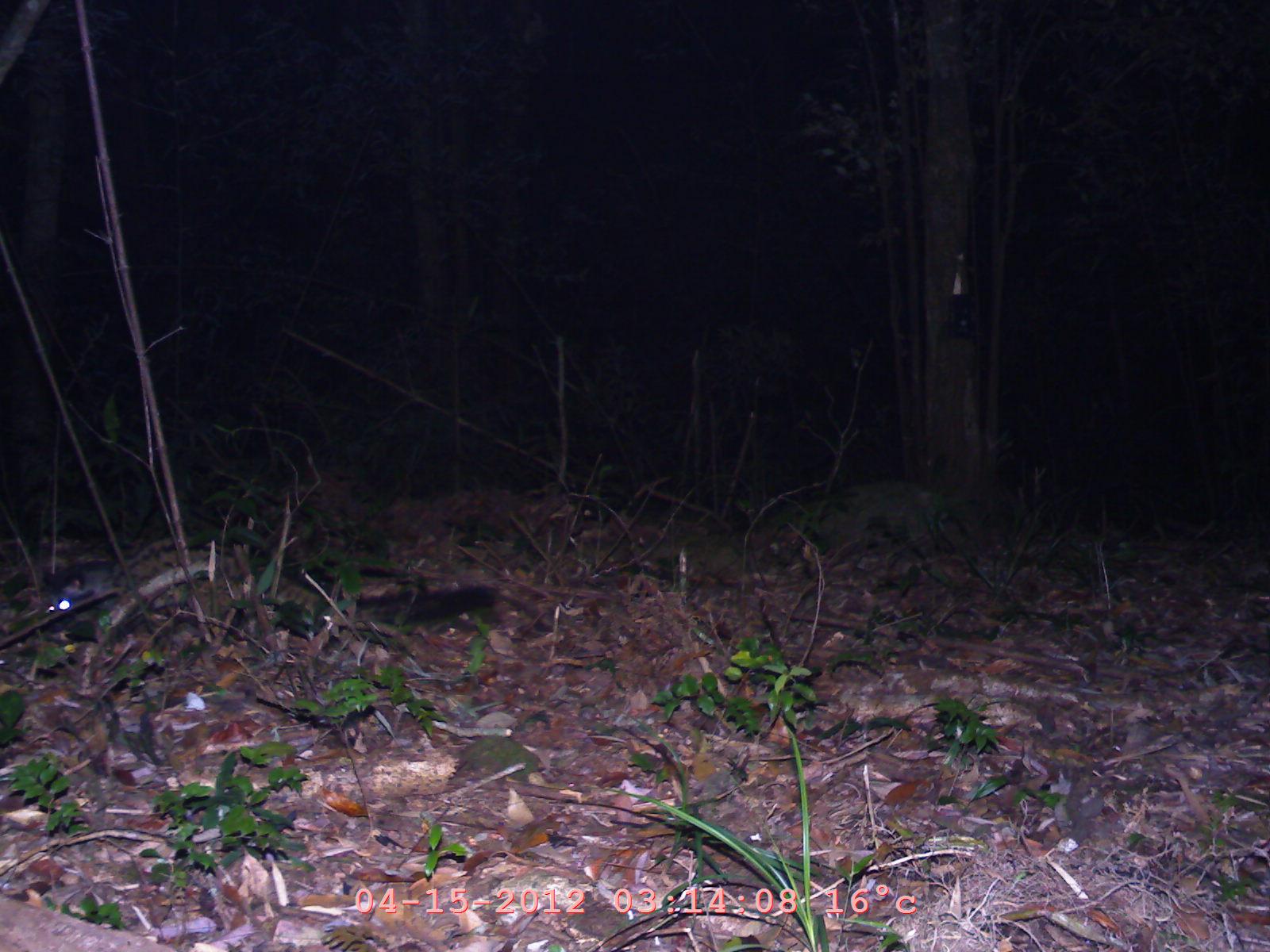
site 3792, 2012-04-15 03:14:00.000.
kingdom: Animalia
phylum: Chordata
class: Mammalia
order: Carnivora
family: Viverridae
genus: Paradoxurus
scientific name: Paradoxurus hermaphroditus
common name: asian palm civet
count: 1